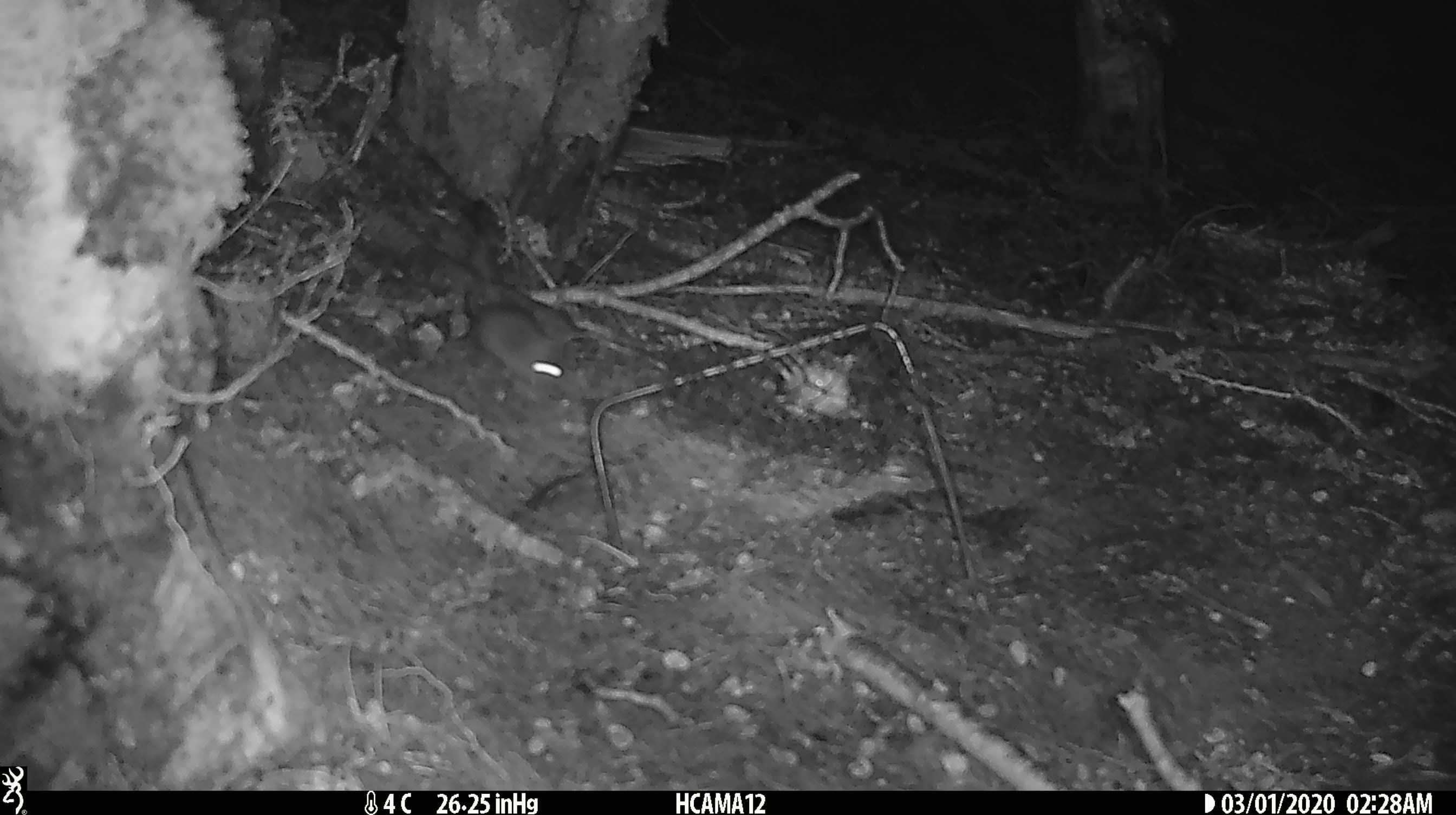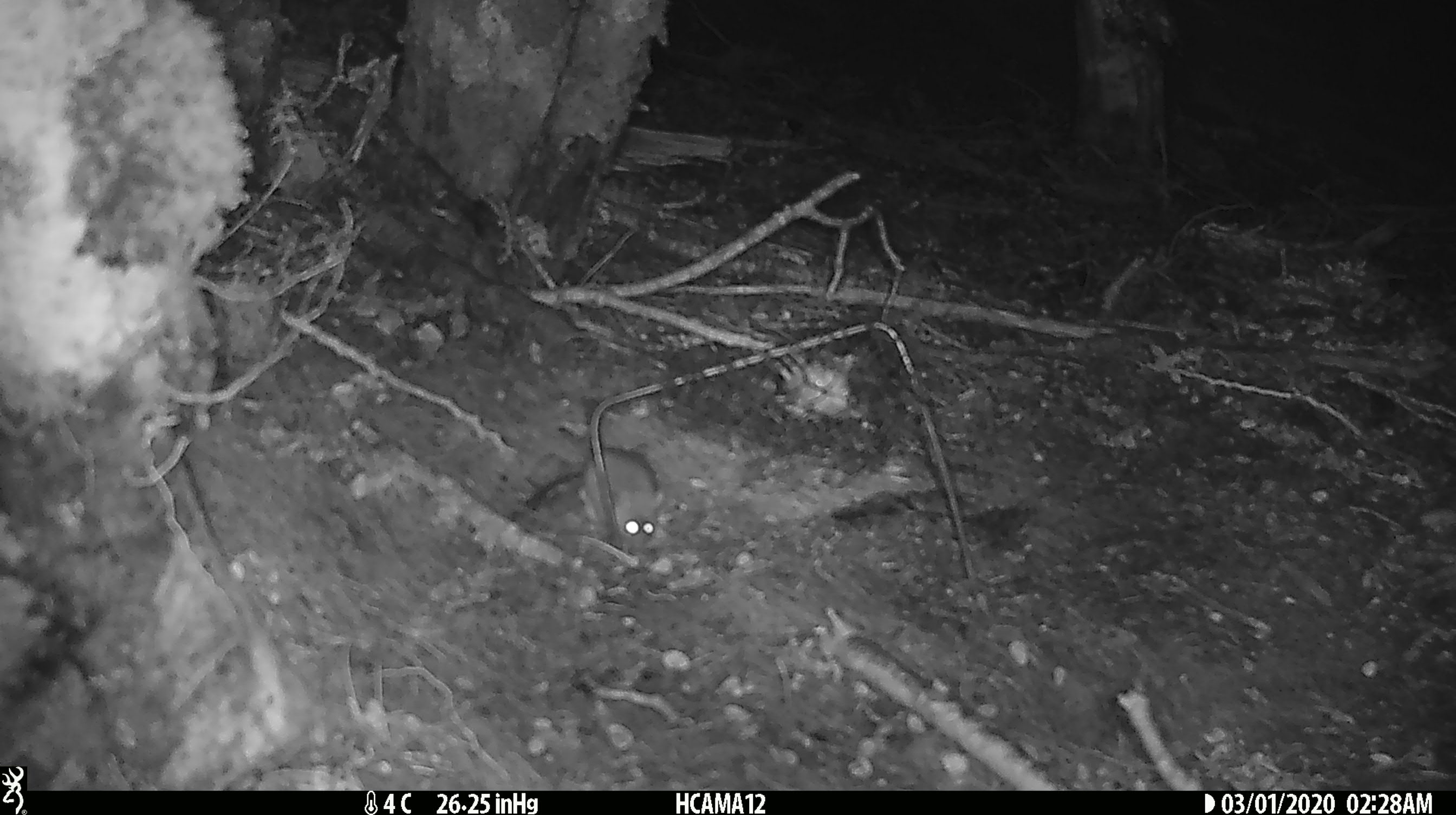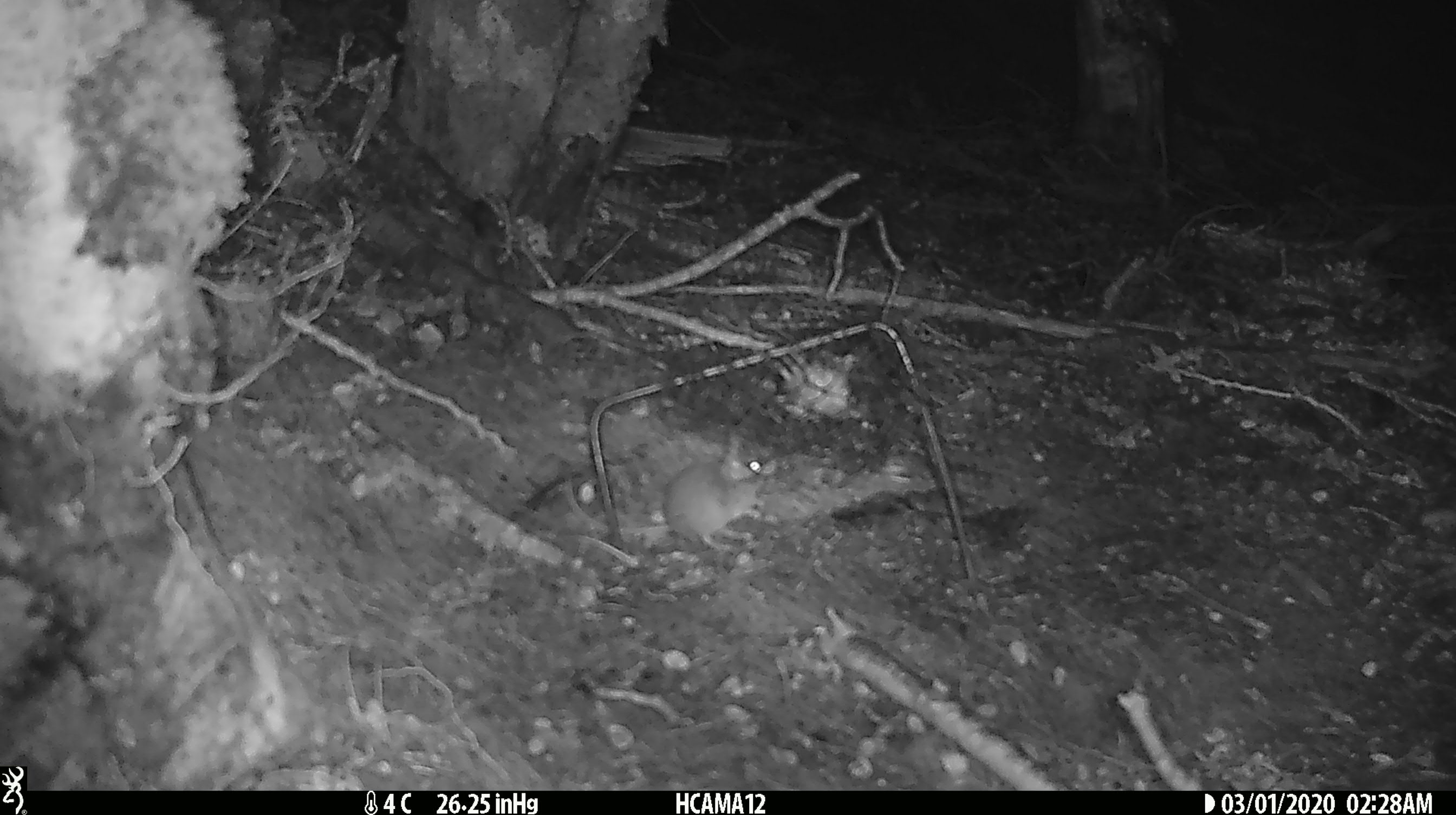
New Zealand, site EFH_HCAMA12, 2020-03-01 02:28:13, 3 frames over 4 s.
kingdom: Animalia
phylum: Chordata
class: Mammalia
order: Rodentia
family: Muridae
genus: Mus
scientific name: Mus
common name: mouse